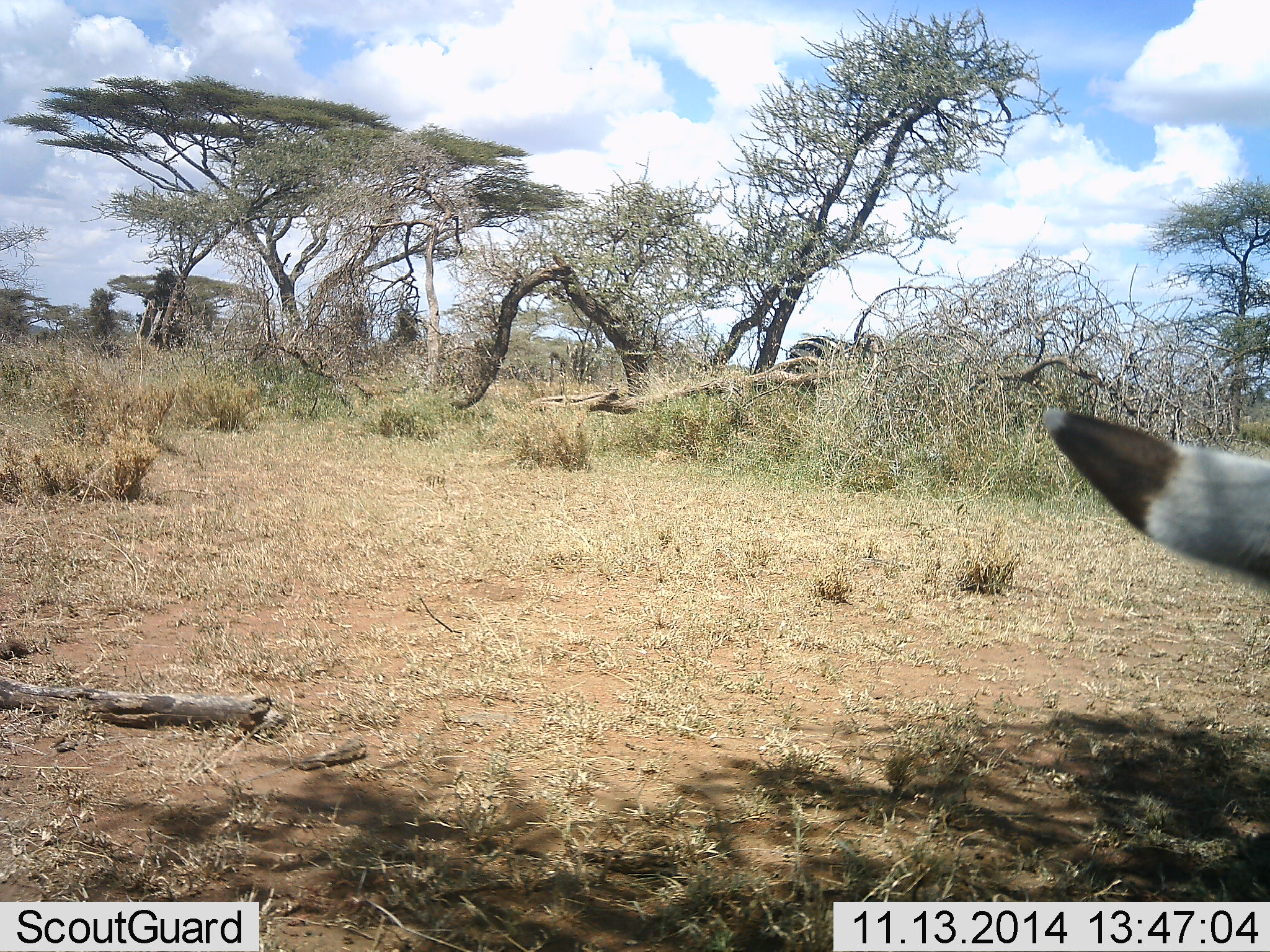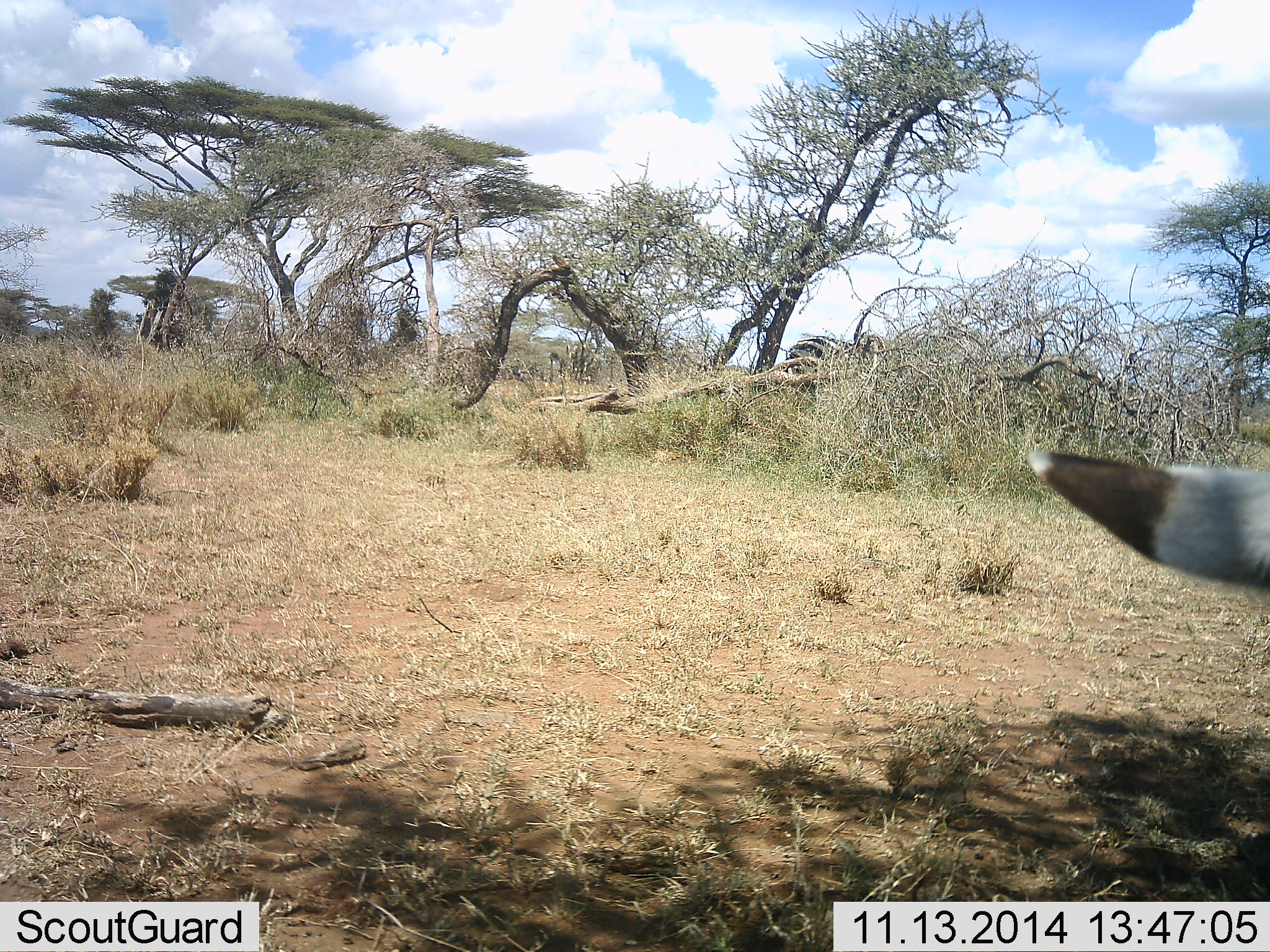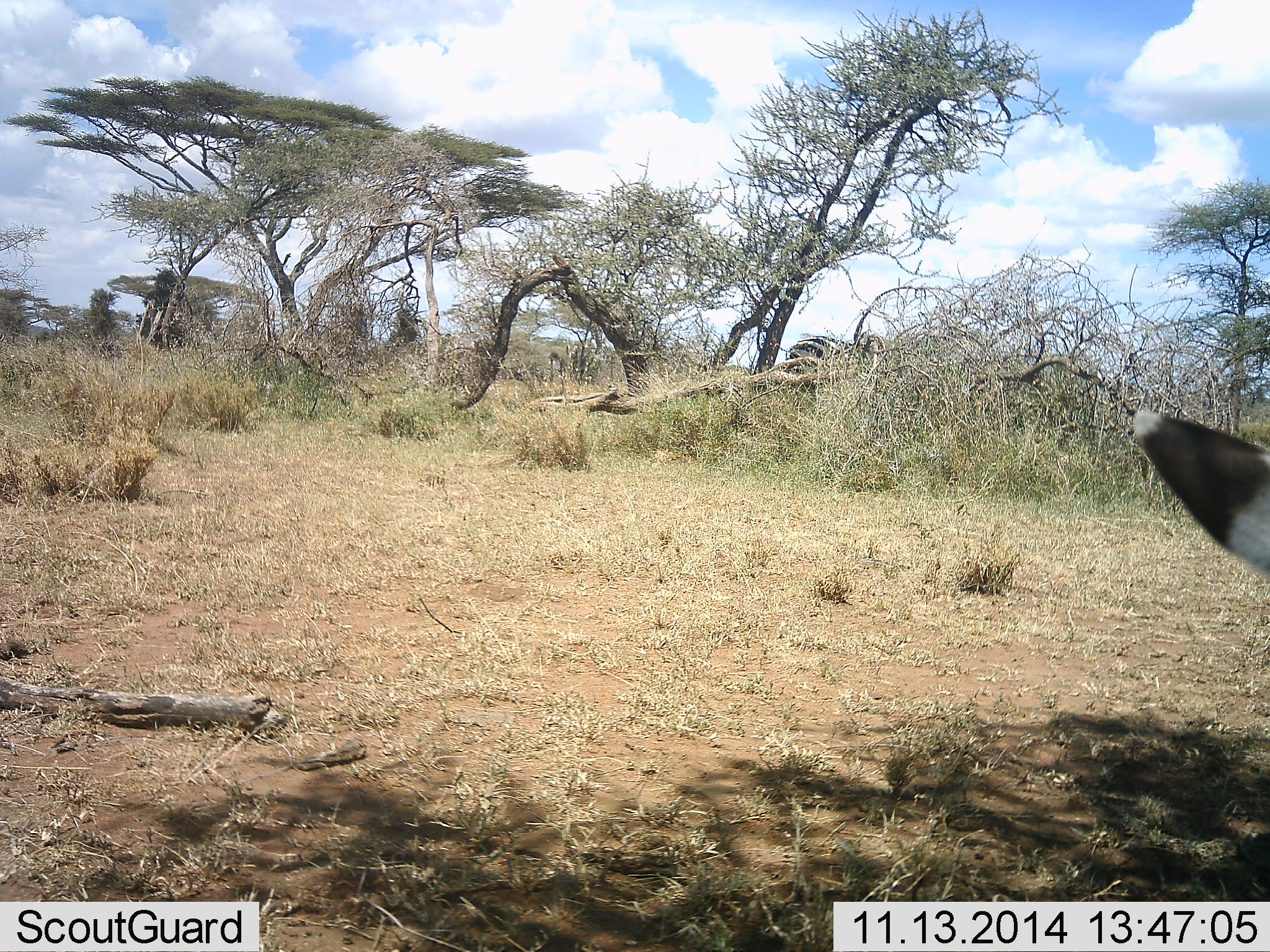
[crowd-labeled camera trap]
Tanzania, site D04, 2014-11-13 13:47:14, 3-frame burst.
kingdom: Animalia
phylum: Chordata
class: Mammalia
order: Perissodactyla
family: Equidae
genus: Equus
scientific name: Equus quagga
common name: plains zebra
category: zebra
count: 1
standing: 60%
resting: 10%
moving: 10%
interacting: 0%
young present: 0%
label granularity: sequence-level